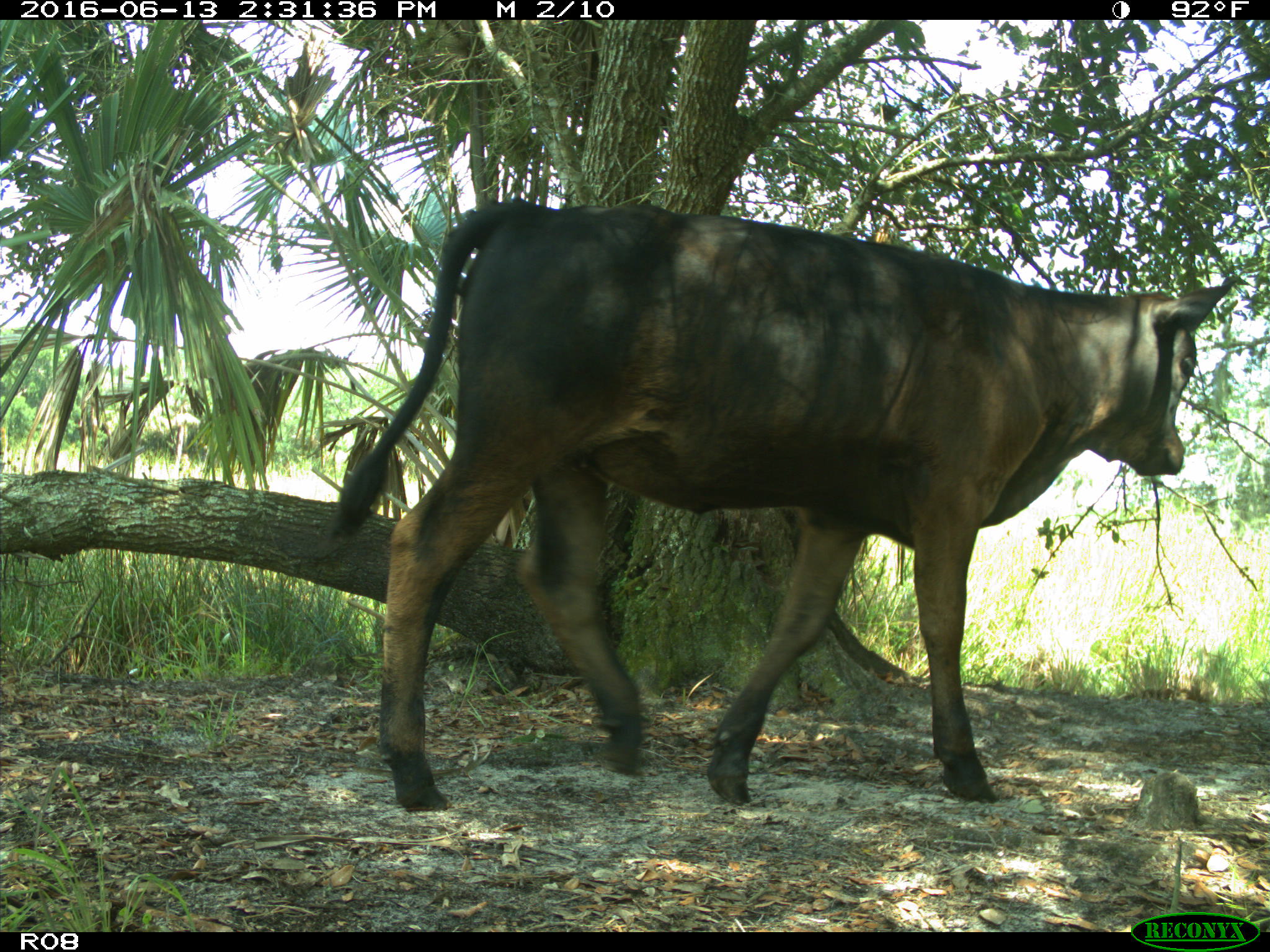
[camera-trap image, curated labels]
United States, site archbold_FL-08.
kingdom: Animalia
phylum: Chordata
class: Mammalia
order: Artiodactyla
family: Bovidae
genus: Bos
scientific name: Bos taurus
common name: domestic cow